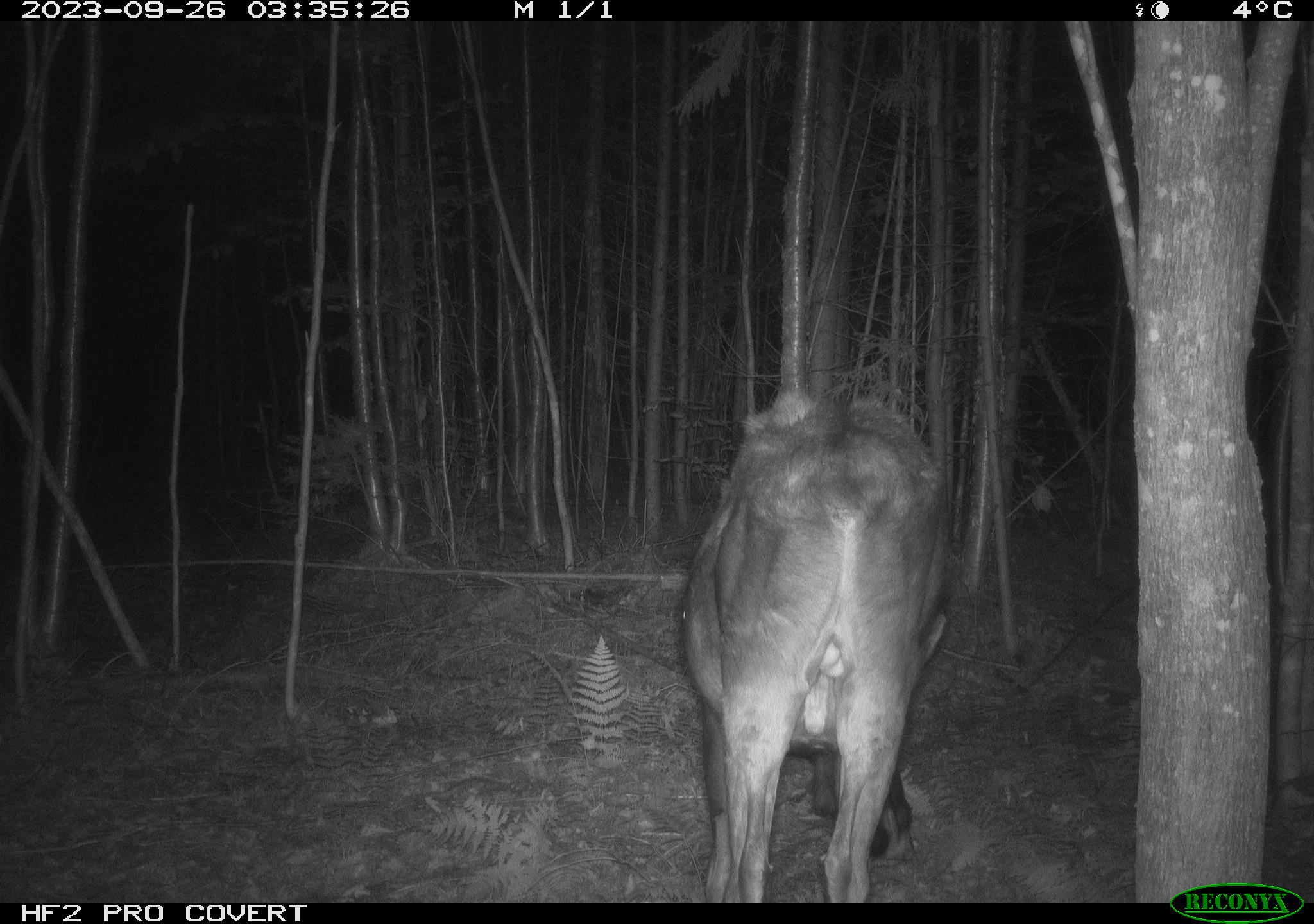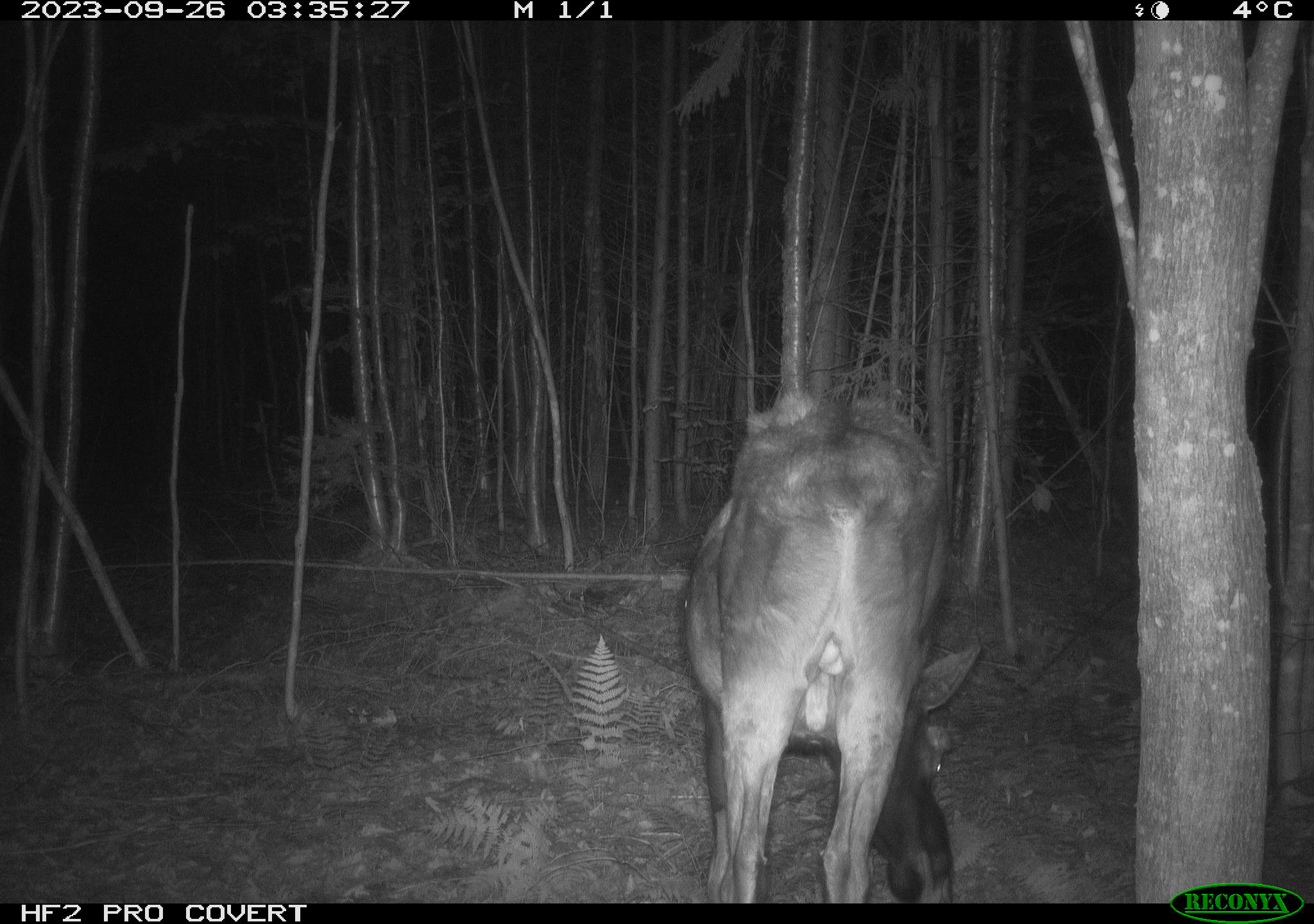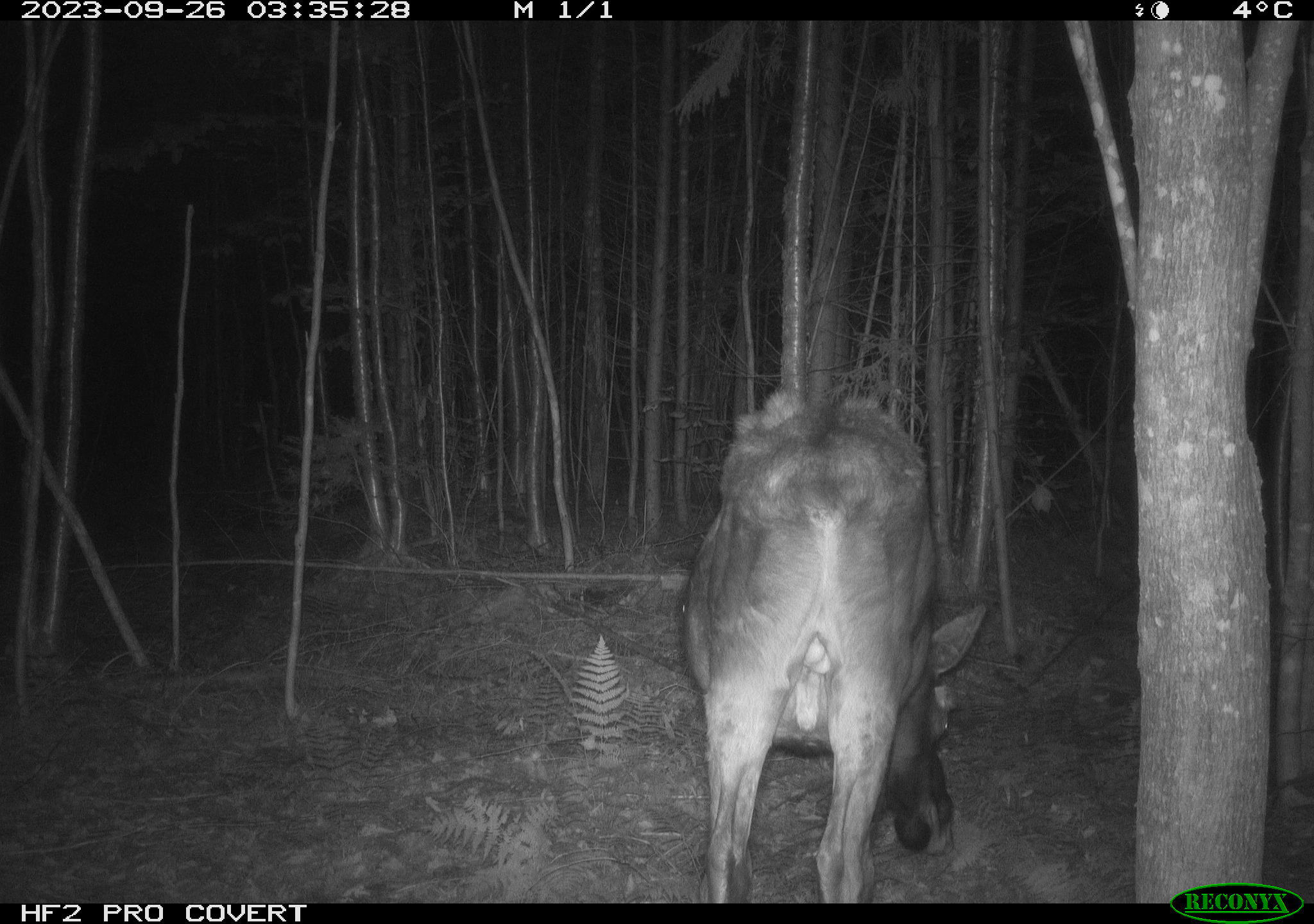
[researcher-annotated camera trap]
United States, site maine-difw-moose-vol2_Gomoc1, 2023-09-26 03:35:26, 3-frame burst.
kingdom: Animalia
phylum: Chordata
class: Mammalia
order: Artiodactyla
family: Cervidae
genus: Alces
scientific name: Alces alces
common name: moose